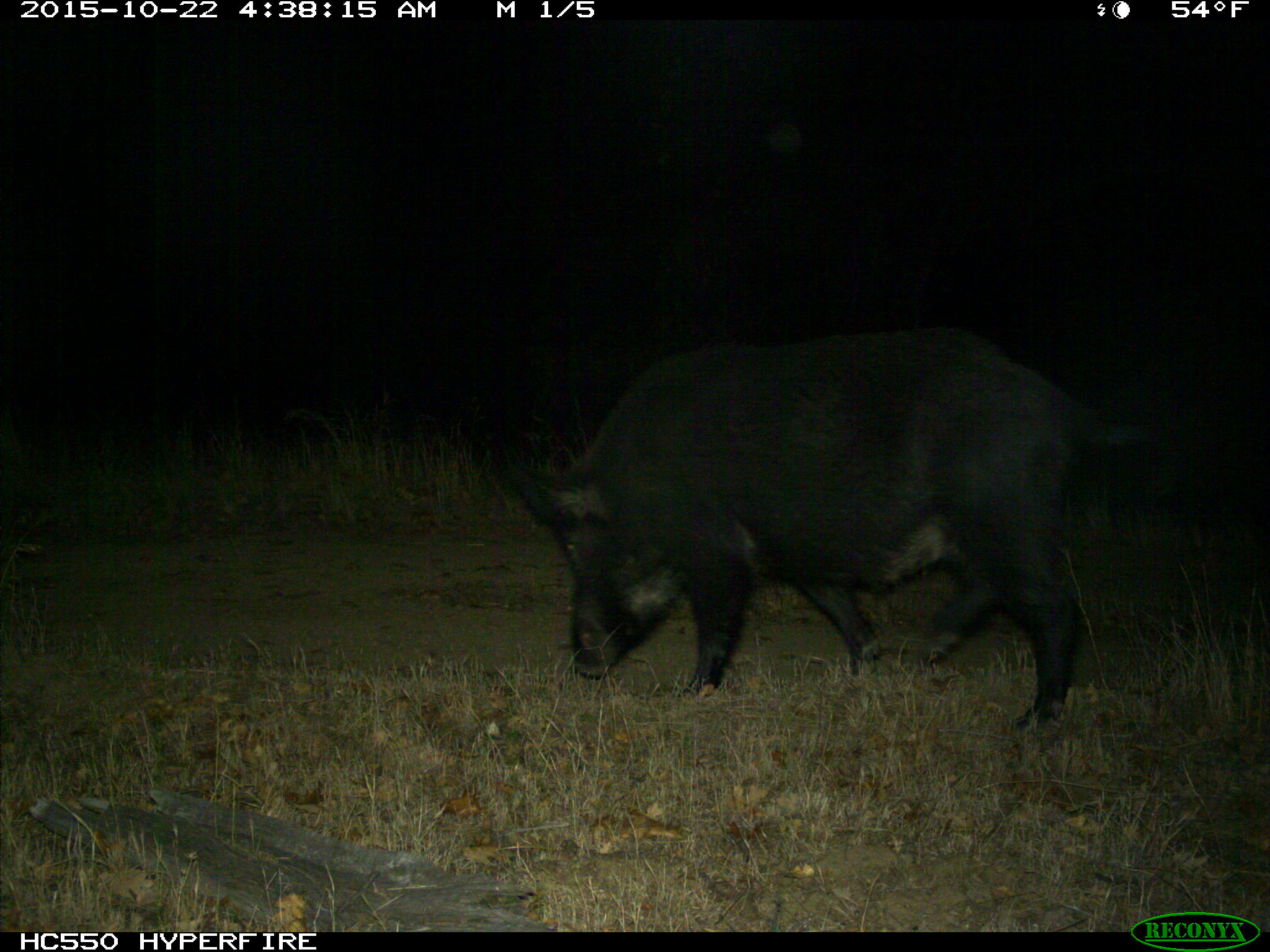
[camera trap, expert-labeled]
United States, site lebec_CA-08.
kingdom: Animalia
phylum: Chordata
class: Mammalia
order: Artiodactyla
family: Suidae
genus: Sus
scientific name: Sus scrofa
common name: wild boar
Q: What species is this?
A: Sus scrofa (wild boar).